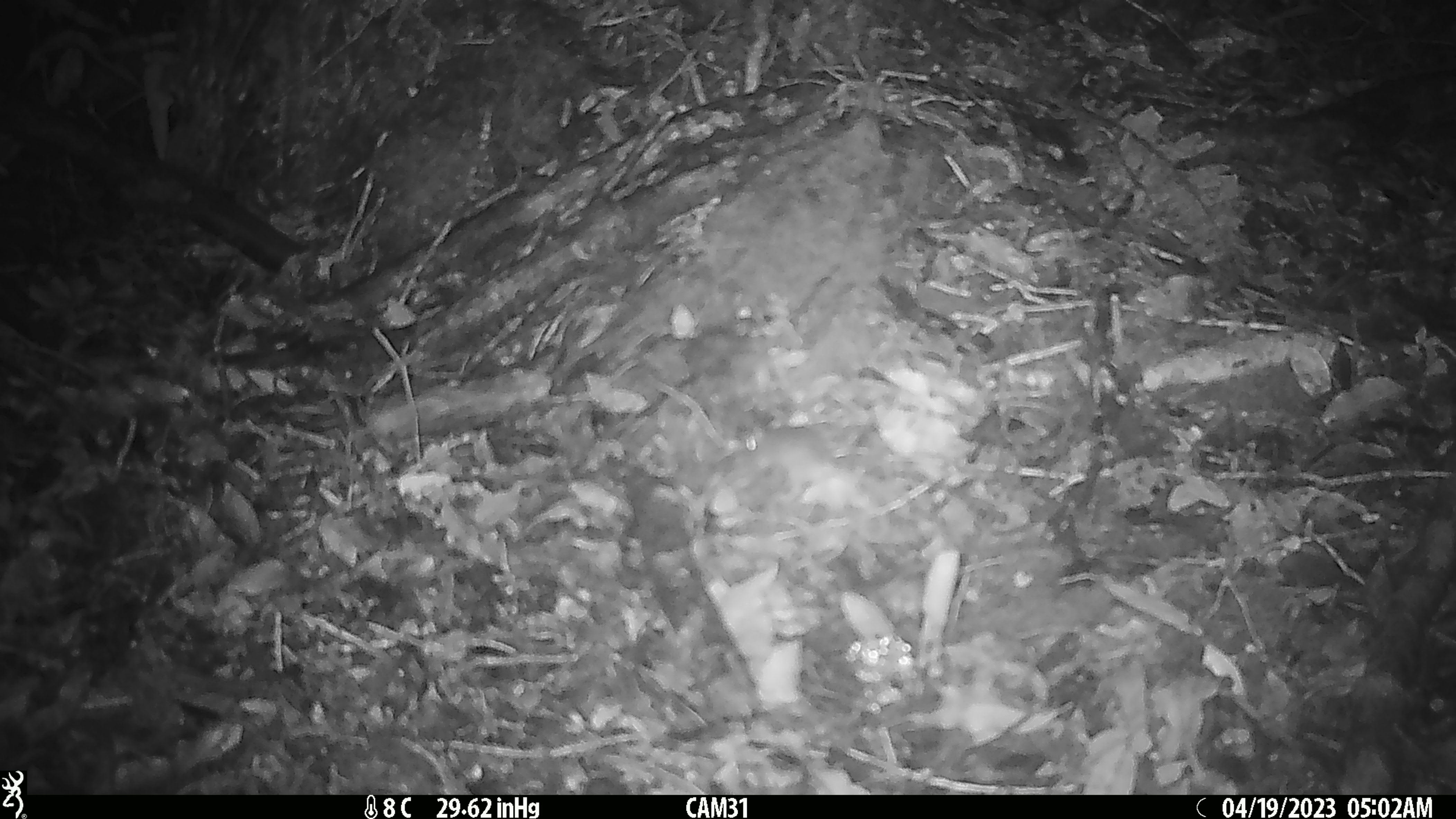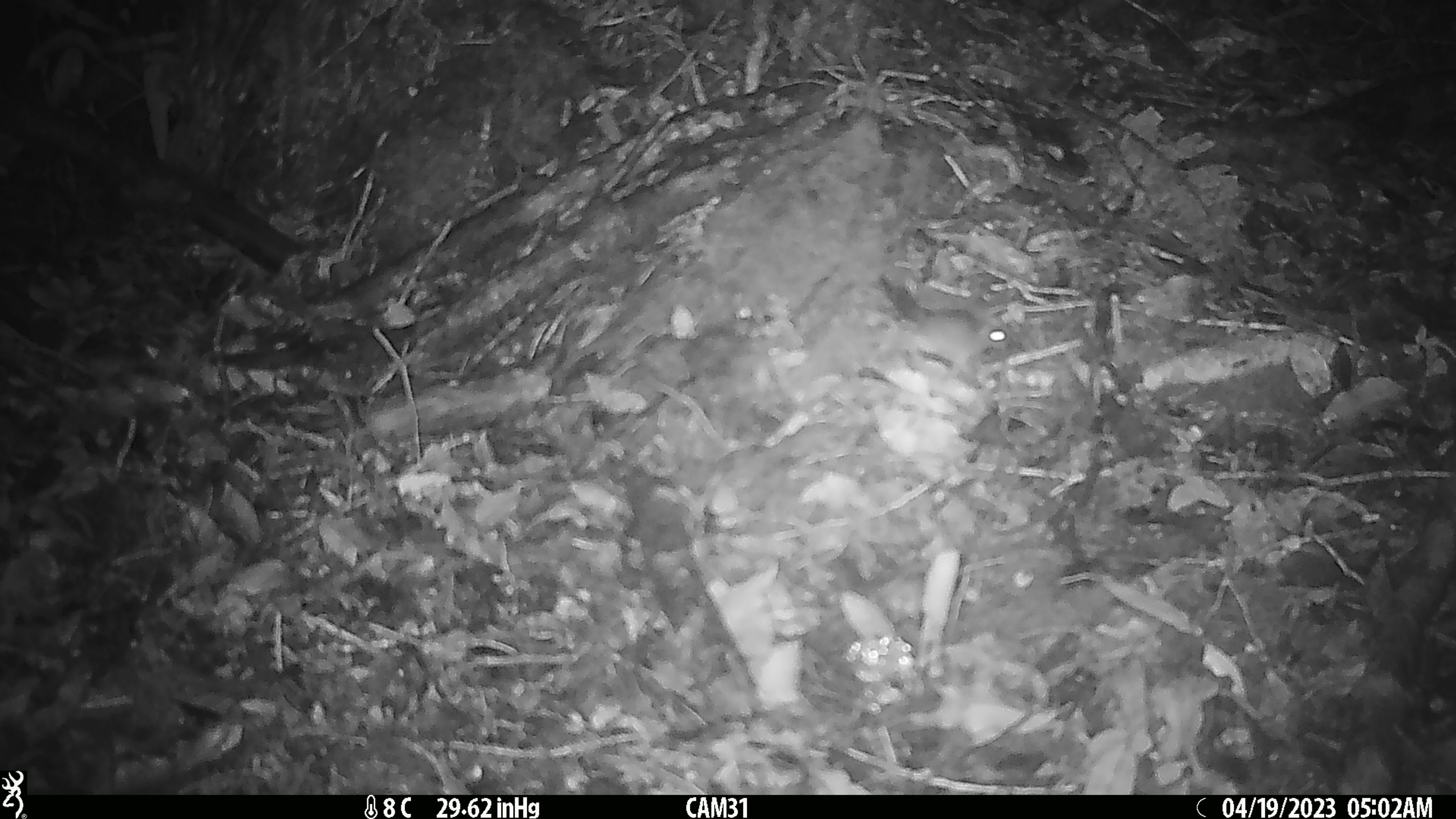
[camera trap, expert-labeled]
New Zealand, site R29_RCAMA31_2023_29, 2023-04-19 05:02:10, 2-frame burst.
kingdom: Animalia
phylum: Chordata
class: Mammalia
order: Rodentia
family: Muridae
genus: Mus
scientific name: Mus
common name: mouse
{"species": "mouse (Mus)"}